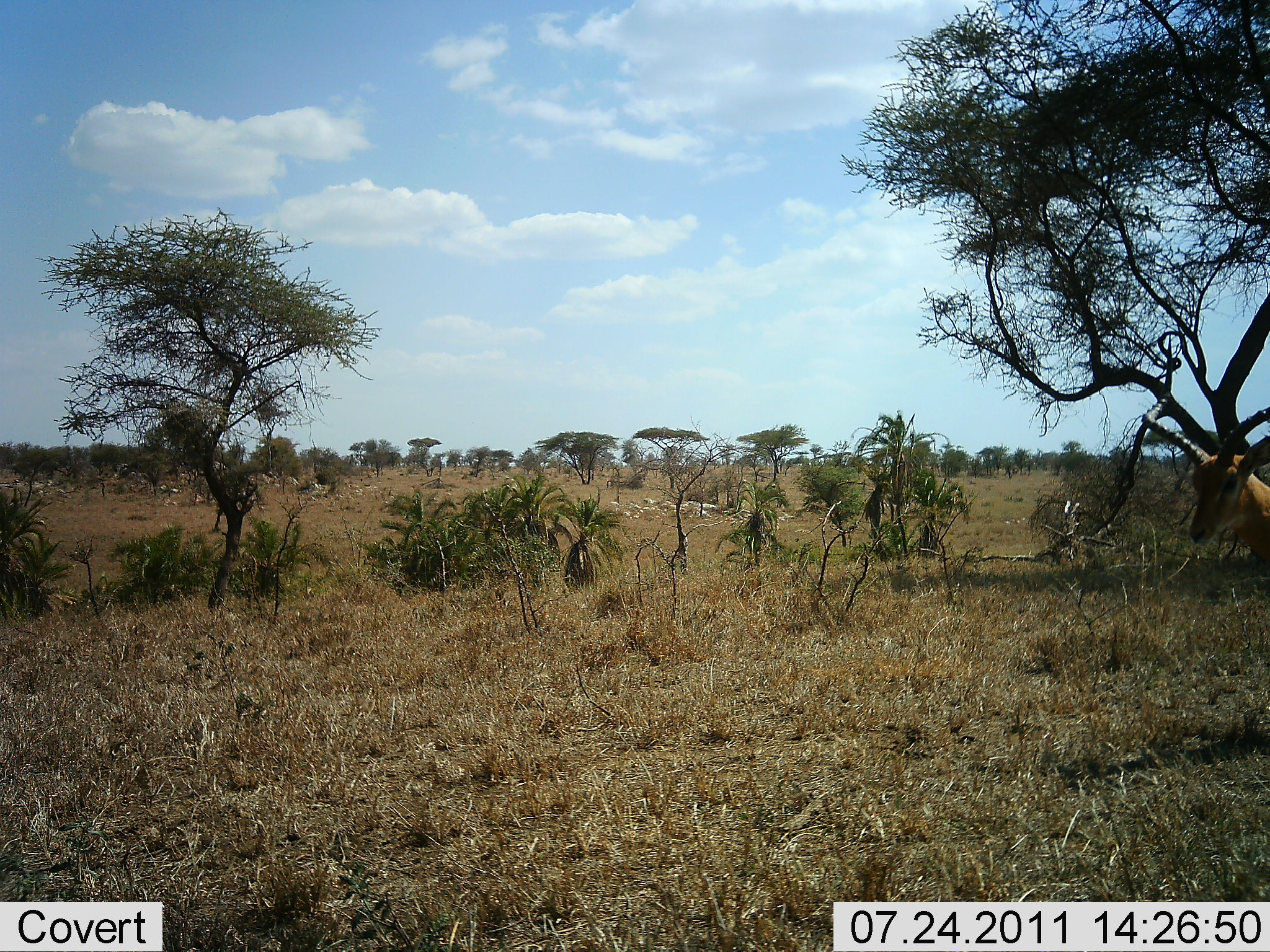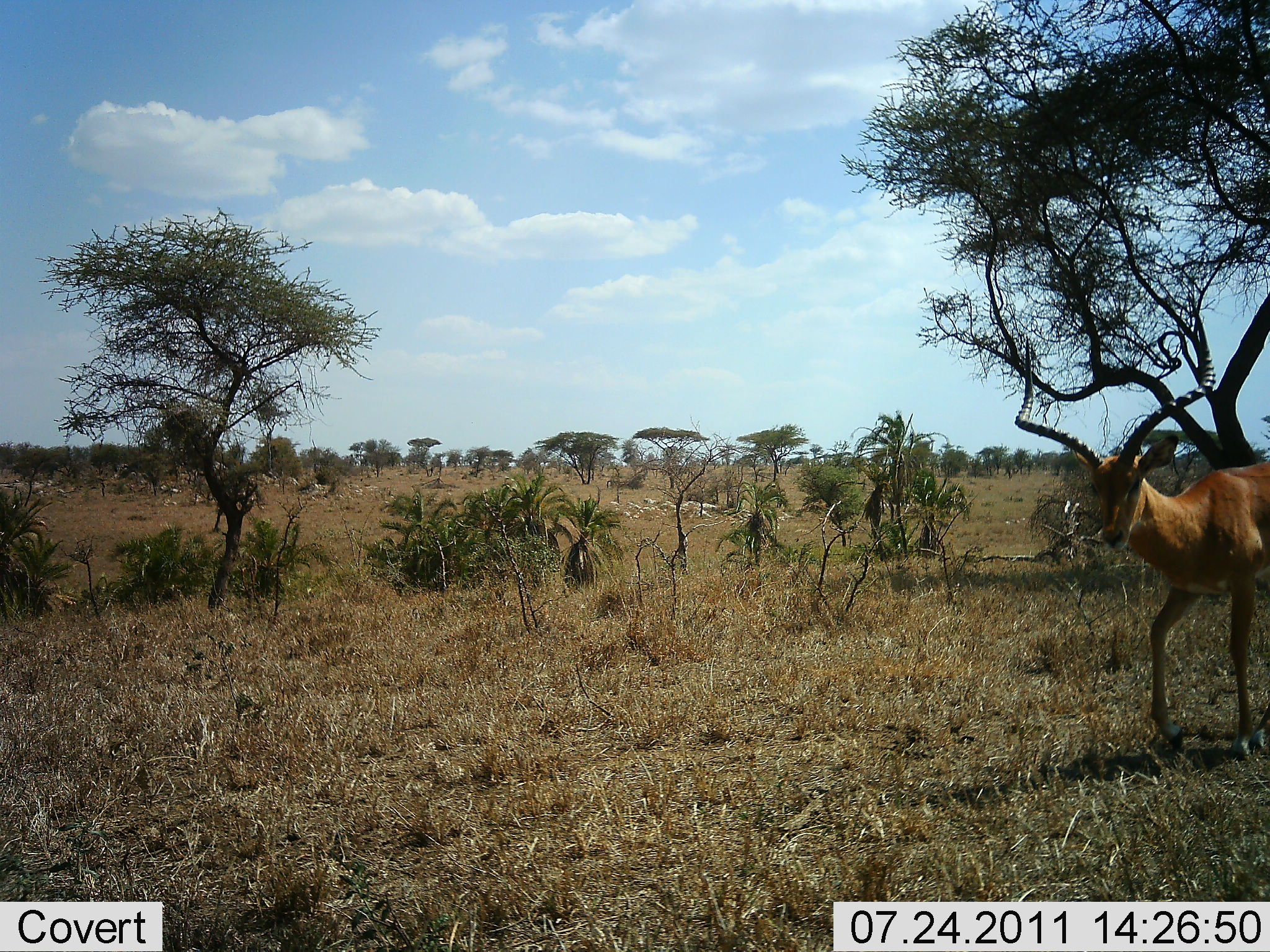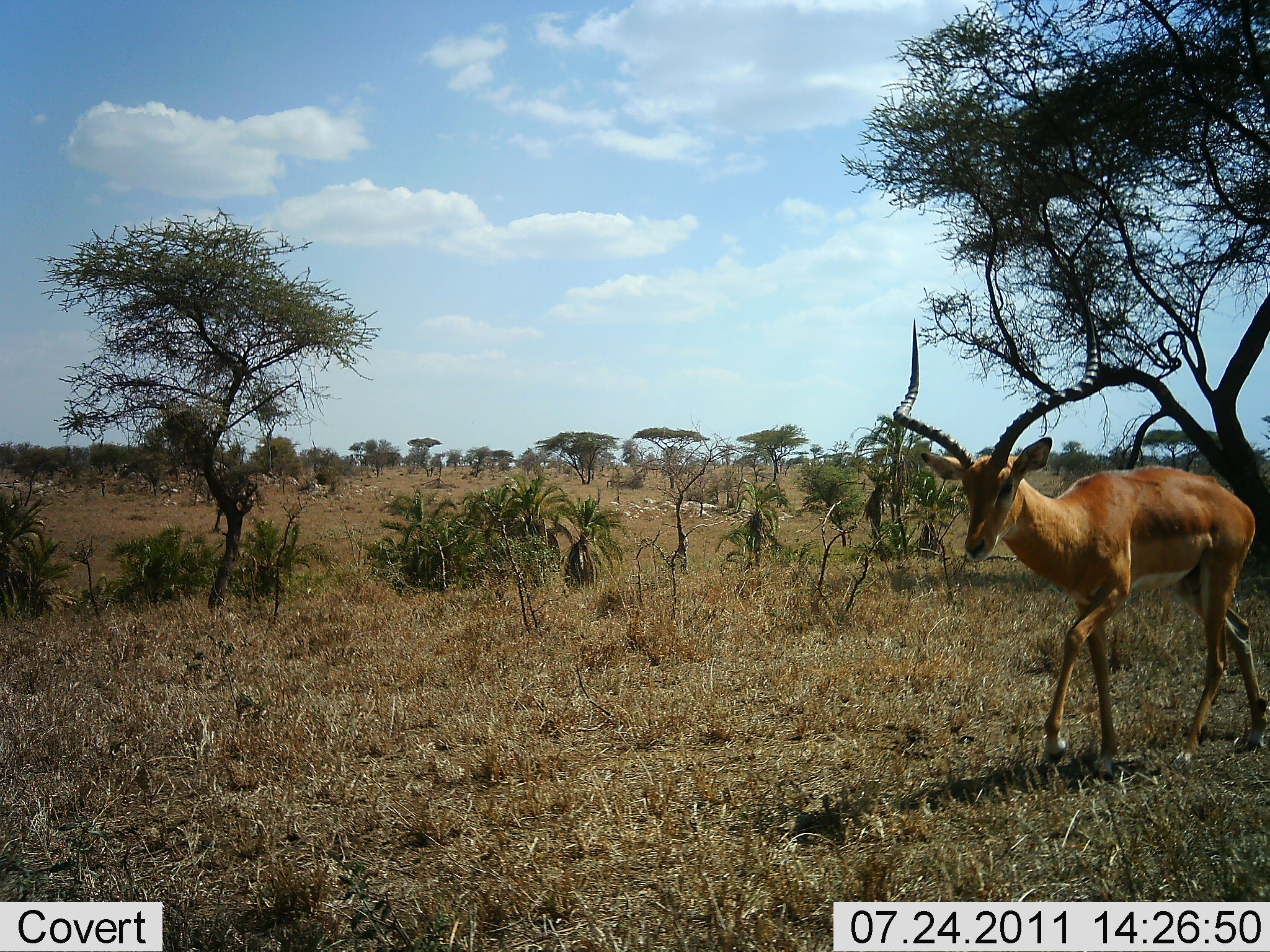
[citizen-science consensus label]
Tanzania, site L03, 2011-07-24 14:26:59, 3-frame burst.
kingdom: Animalia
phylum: Chordata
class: Mammalia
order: Artiodactyla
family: Bovidae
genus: Aepyceros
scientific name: Aepyceros melampus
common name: impala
Impala (Aepyceros melampus), count 1. Behavior (volunteer vote fractions): standing 0%, resting 0%, moving 100%, interacting 0%. Young present (vote fraction): 0%. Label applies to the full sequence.